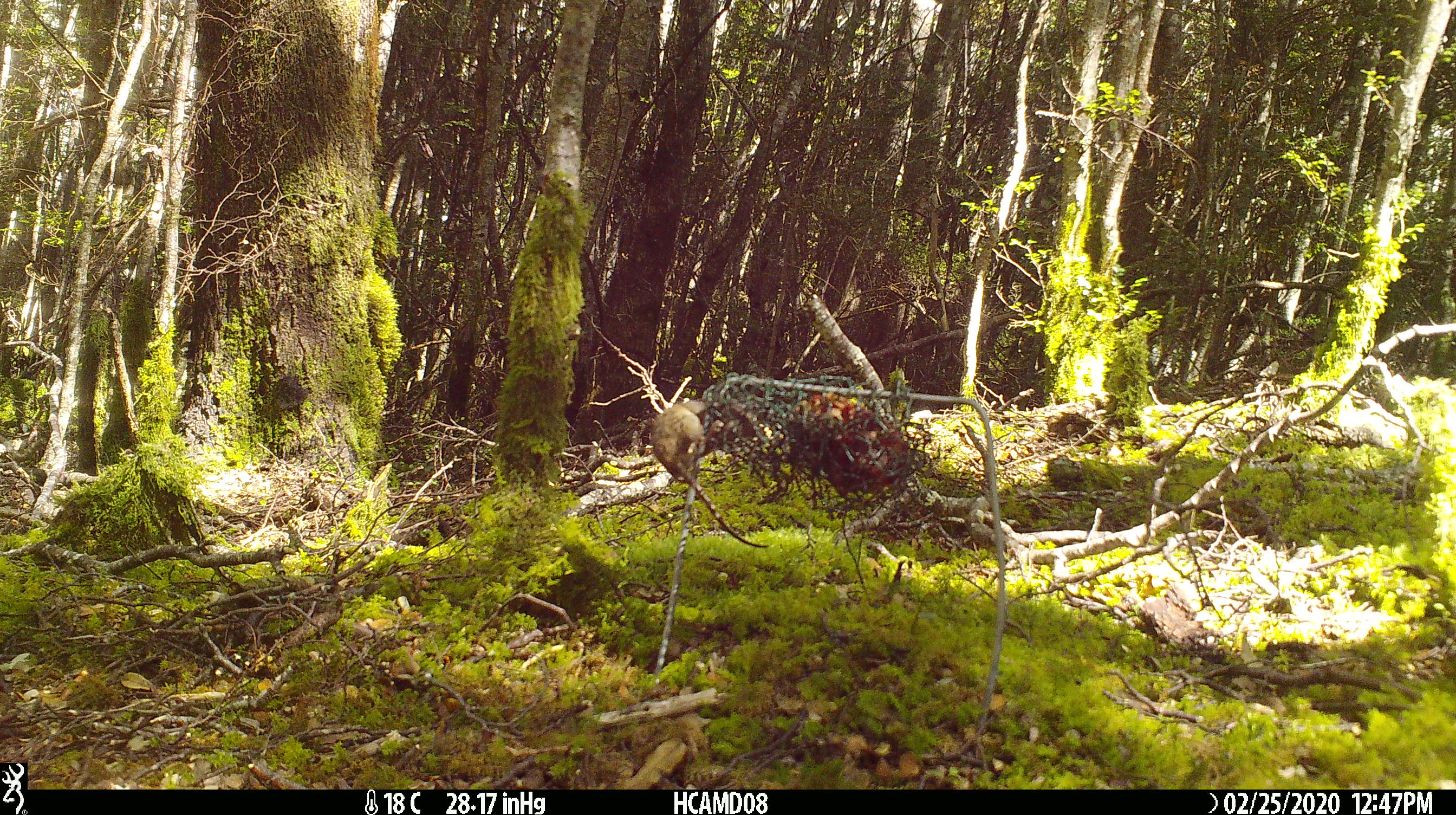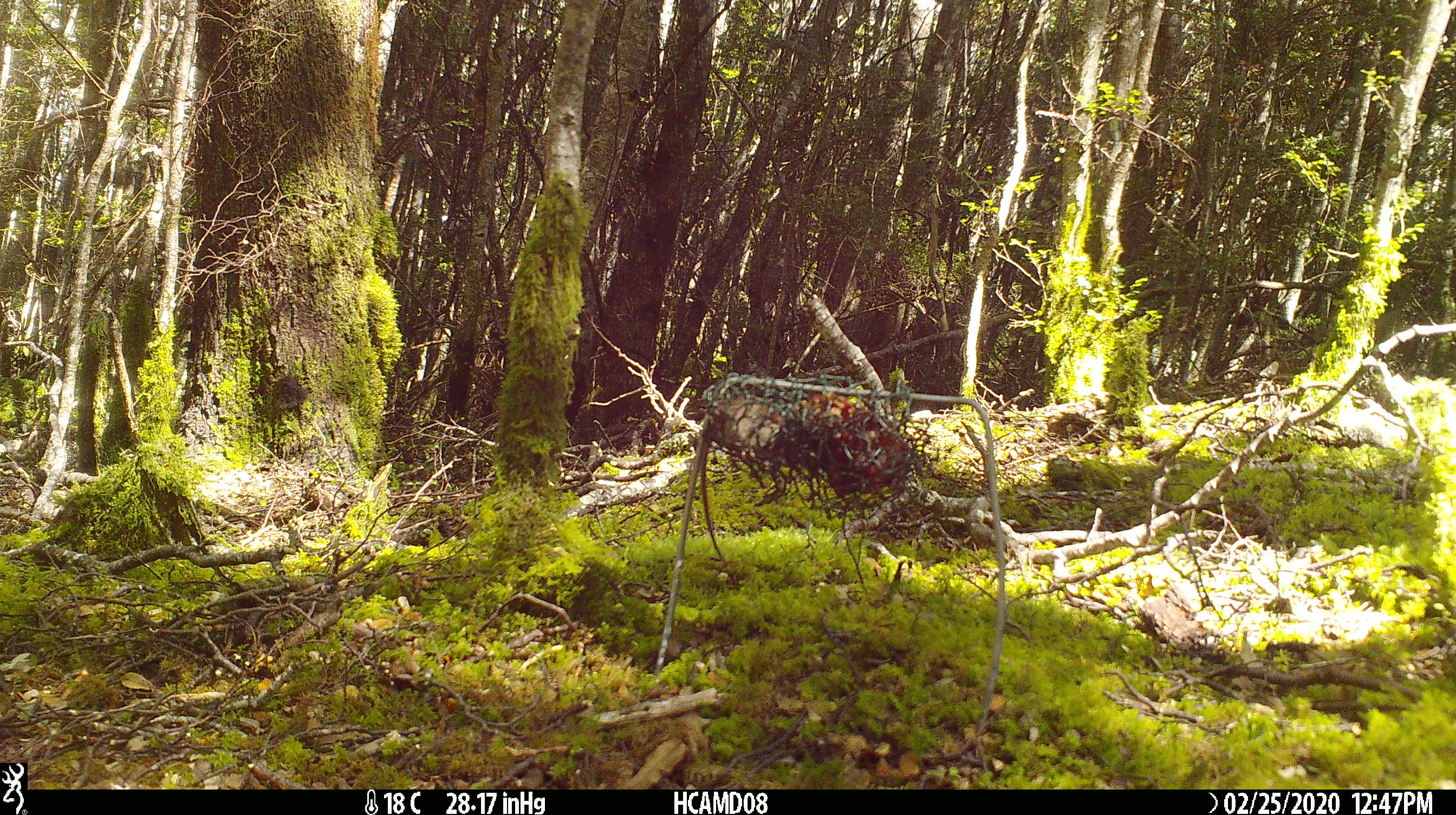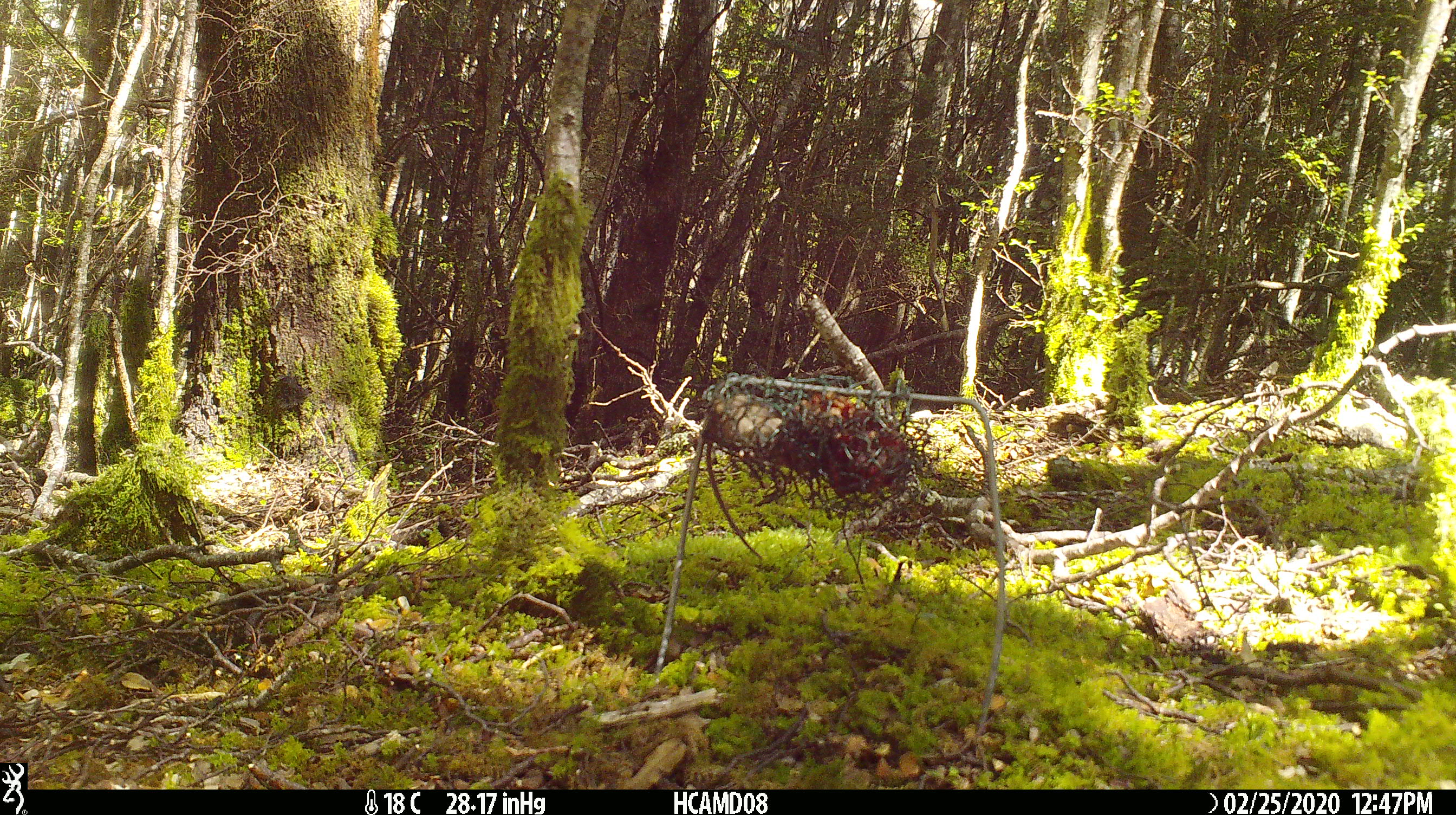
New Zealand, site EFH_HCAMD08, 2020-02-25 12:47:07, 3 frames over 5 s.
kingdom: Animalia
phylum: Chordata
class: Mammalia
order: Rodentia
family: Muridae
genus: Mus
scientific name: Mus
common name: mouse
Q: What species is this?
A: Mouse (Mus).